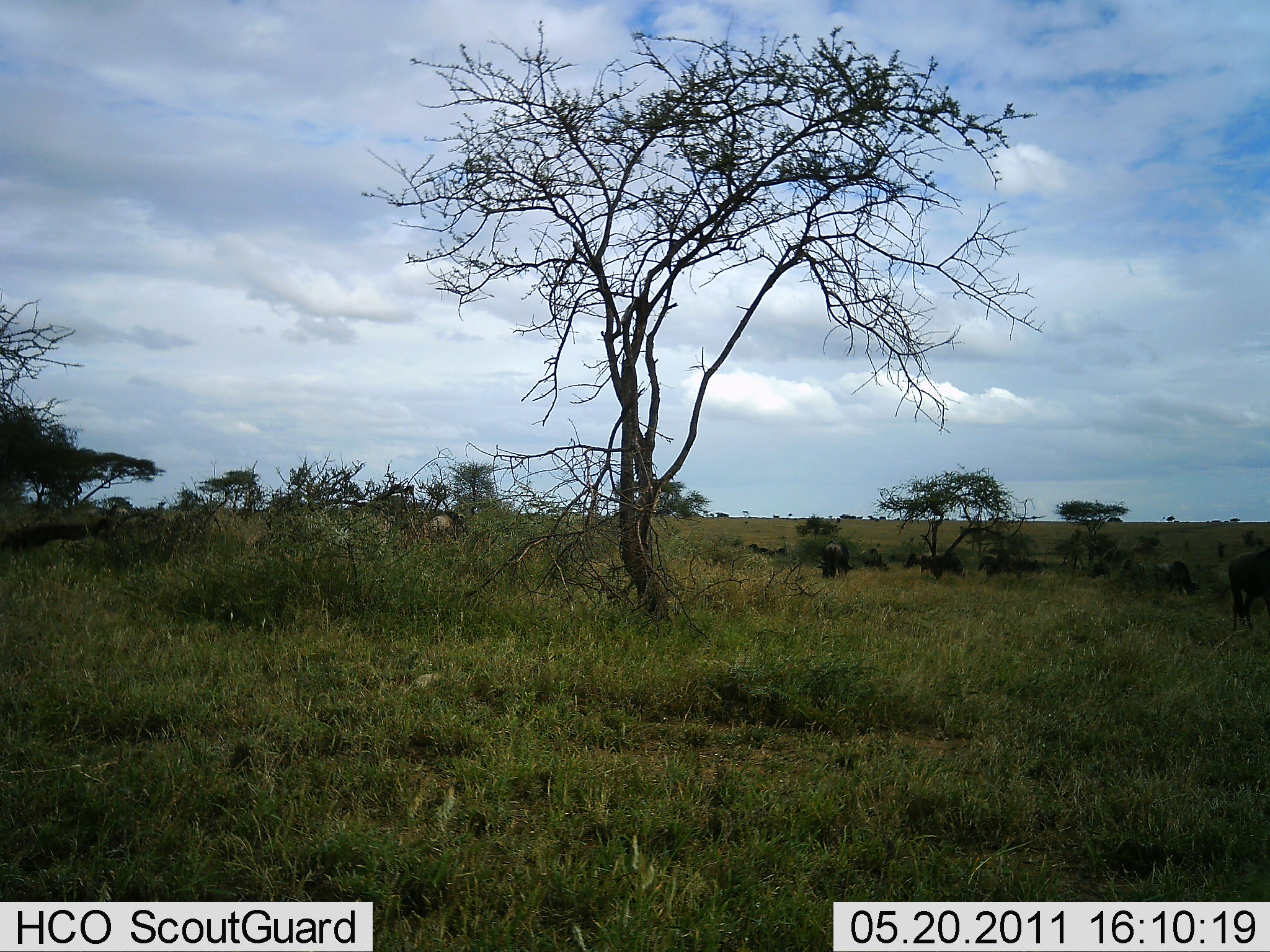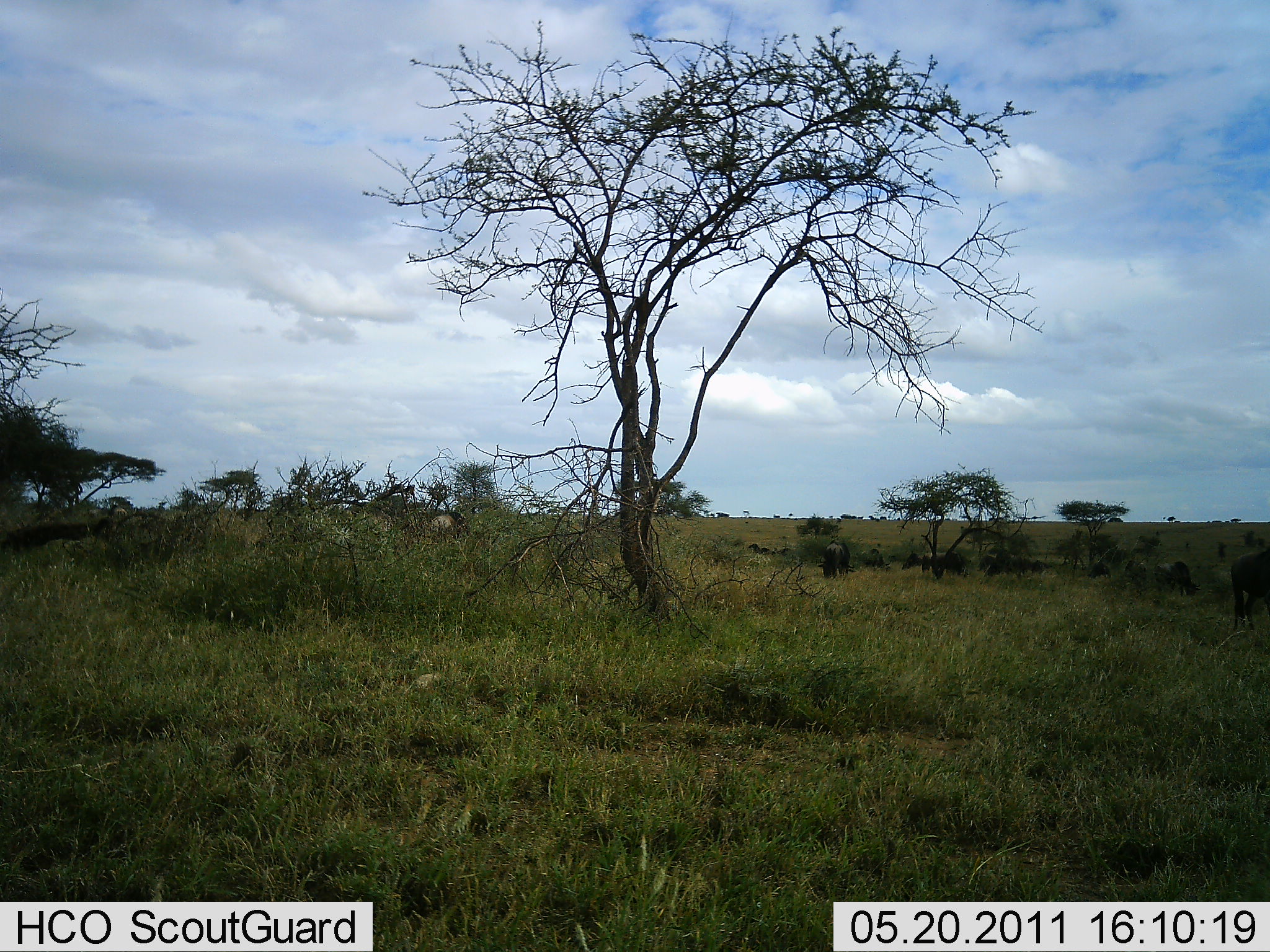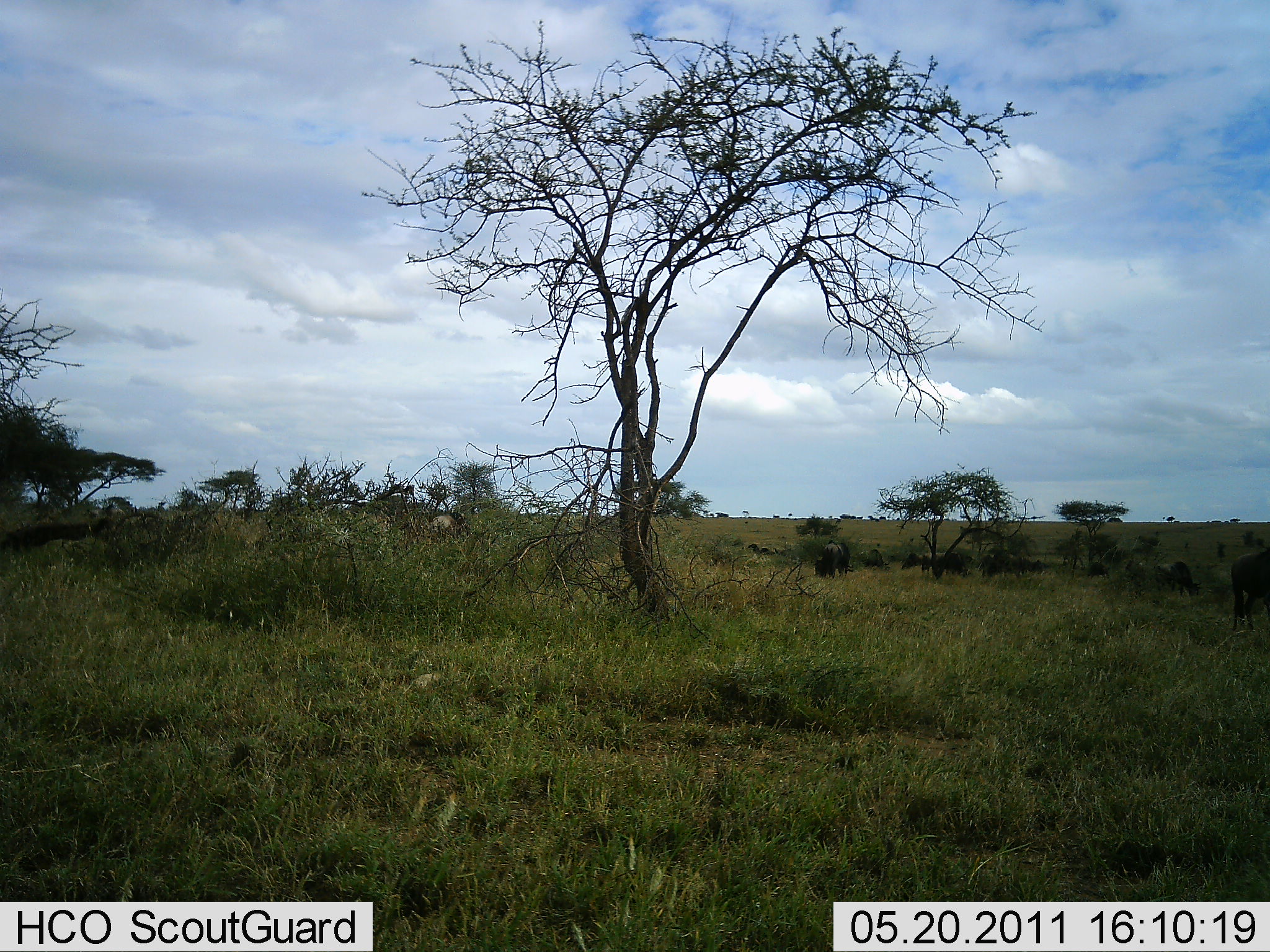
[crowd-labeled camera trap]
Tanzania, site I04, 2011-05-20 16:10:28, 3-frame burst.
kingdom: Animalia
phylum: Chordata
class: Mammalia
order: Artiodactyla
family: Bovidae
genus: Connochaetes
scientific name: Connochaetes taurinus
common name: blue wildebeest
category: wildebeest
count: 10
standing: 22%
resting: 11%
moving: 11%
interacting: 0%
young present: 0%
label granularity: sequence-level